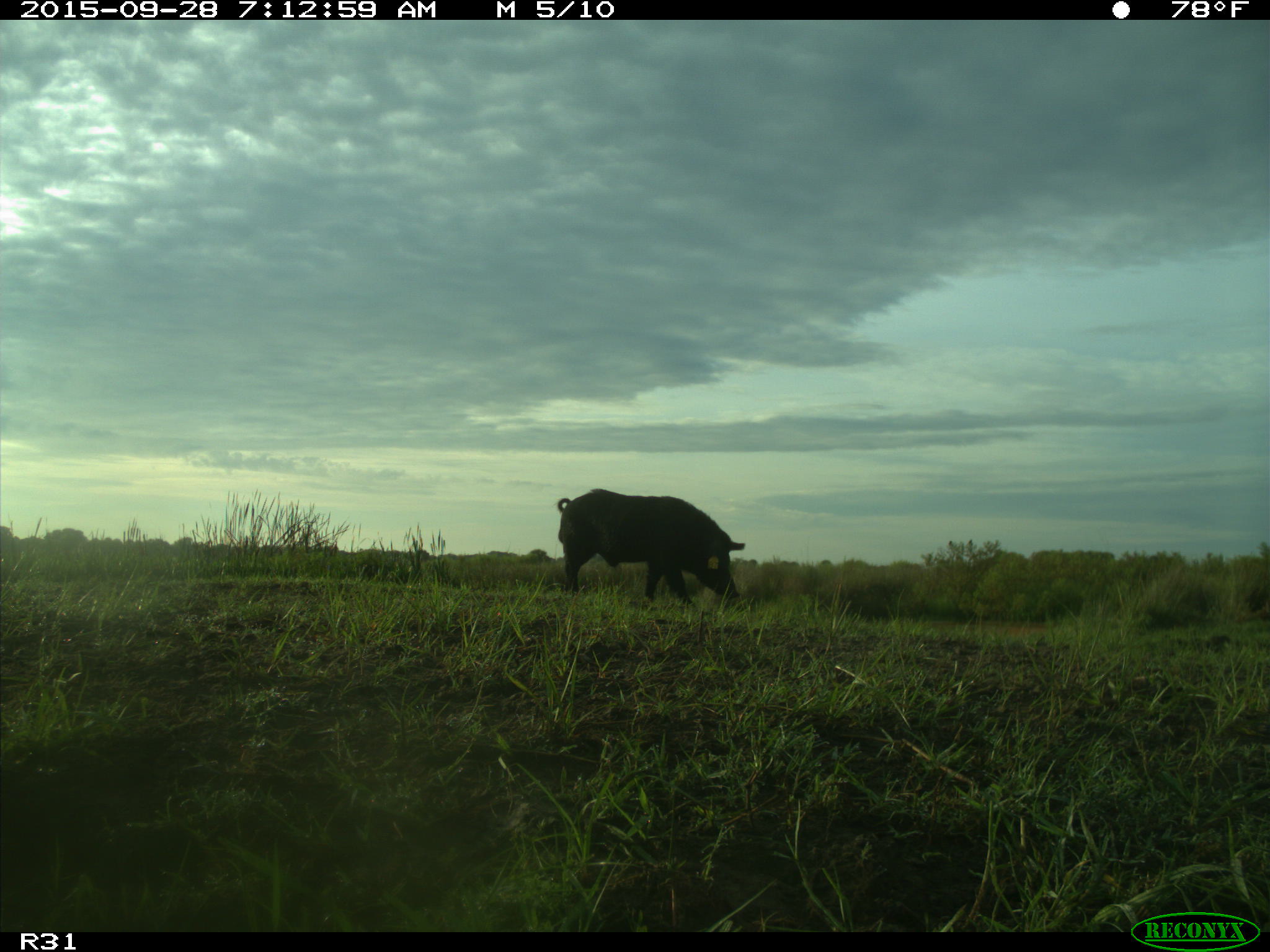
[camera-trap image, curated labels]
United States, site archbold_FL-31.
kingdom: Animalia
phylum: Chordata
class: Mammalia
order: Artiodactyla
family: Suidae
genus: Sus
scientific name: Sus scrofa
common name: wild boar